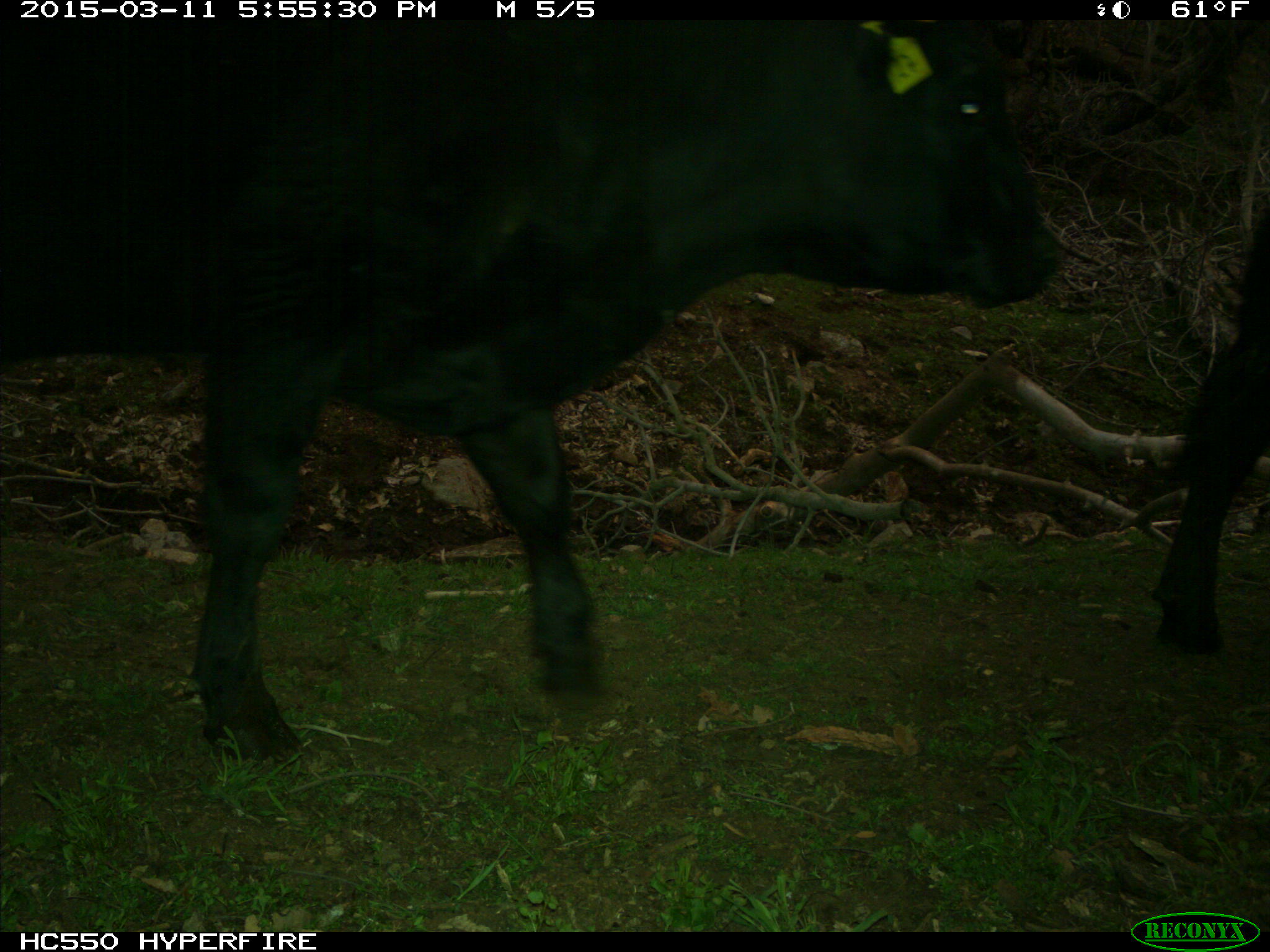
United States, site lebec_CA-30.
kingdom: Animalia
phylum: Chordata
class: Mammalia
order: Artiodactyla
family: Bovidae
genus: Bos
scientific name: Bos taurus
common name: domestic cow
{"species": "Bos taurus (domestic cow)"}